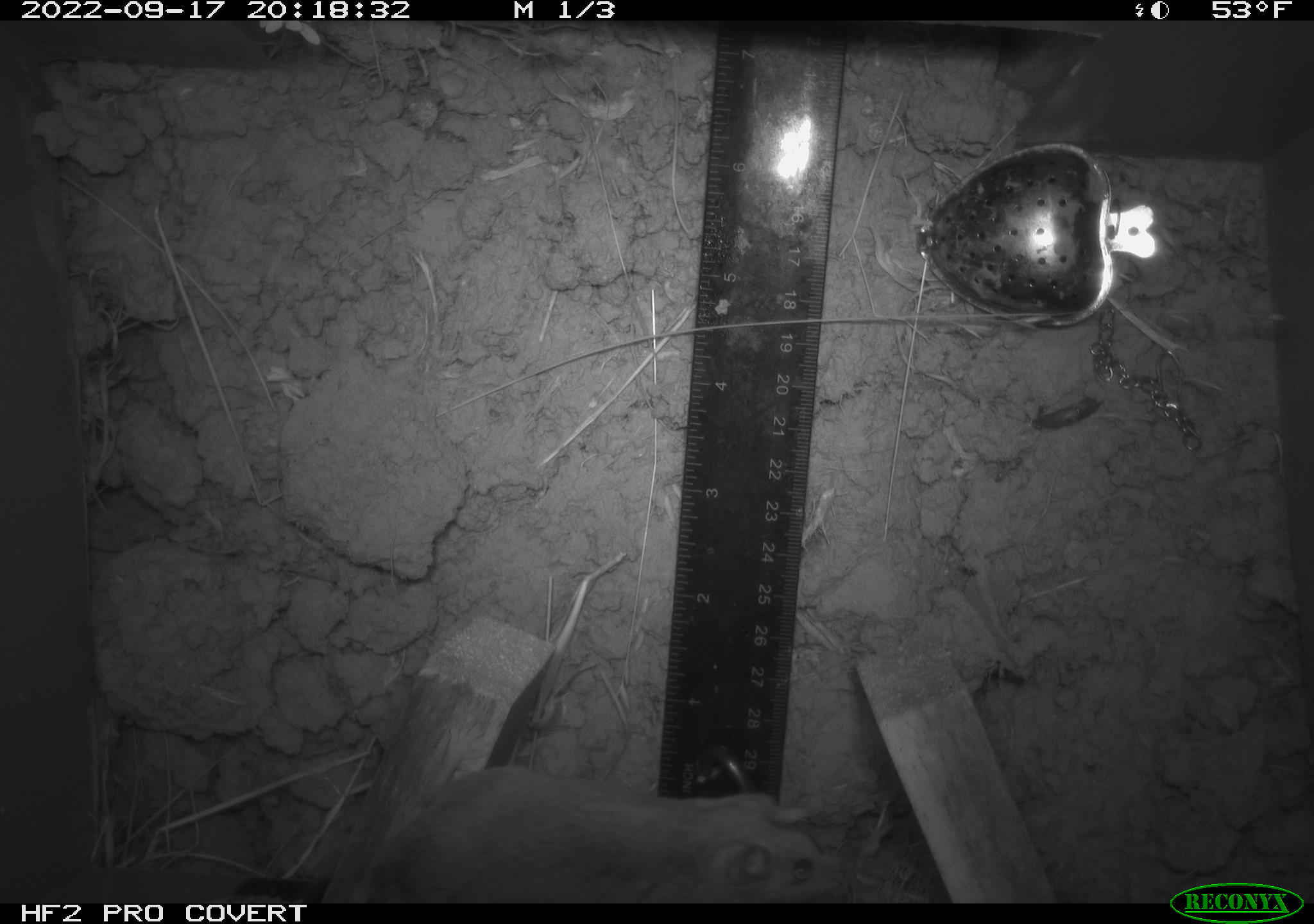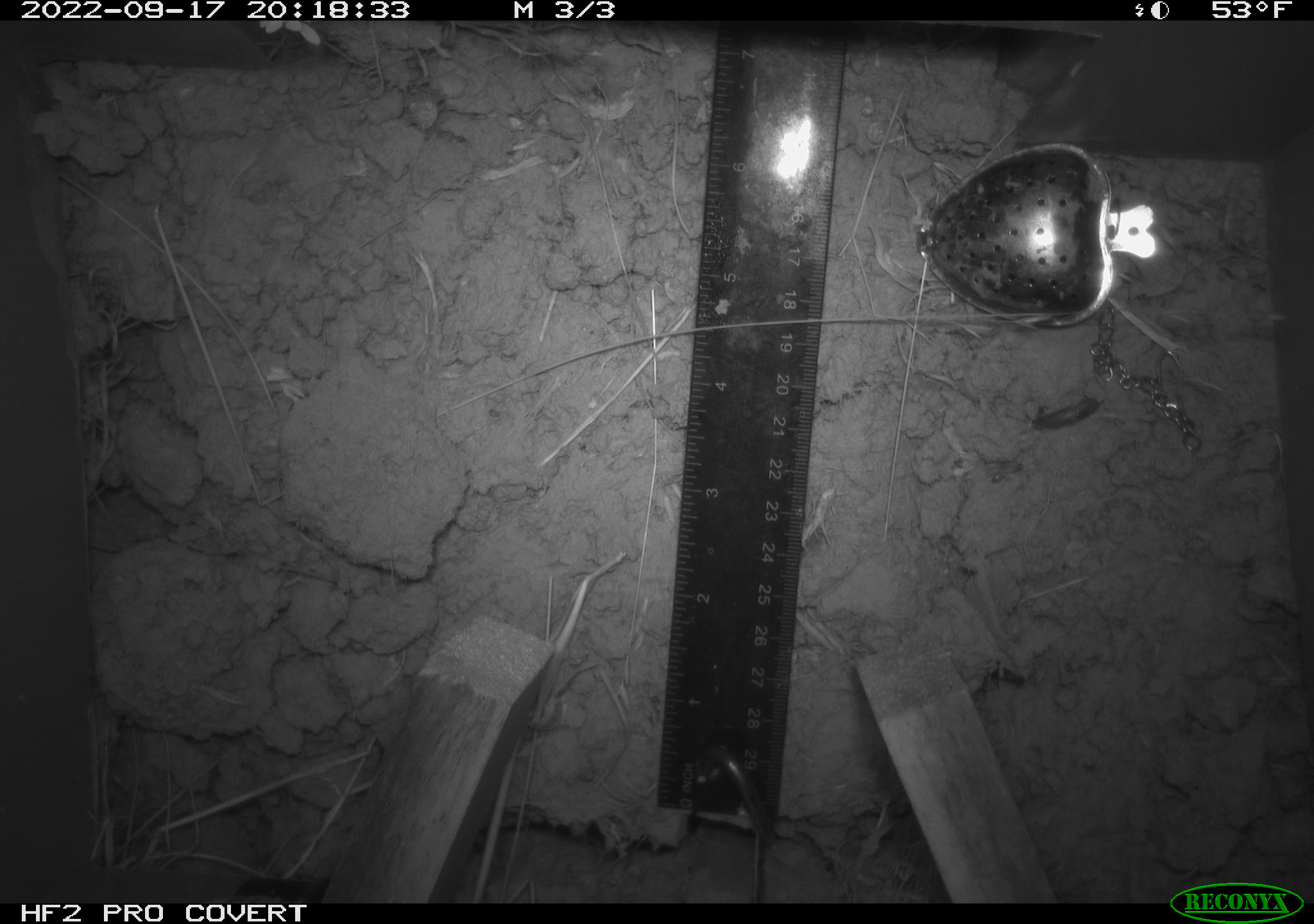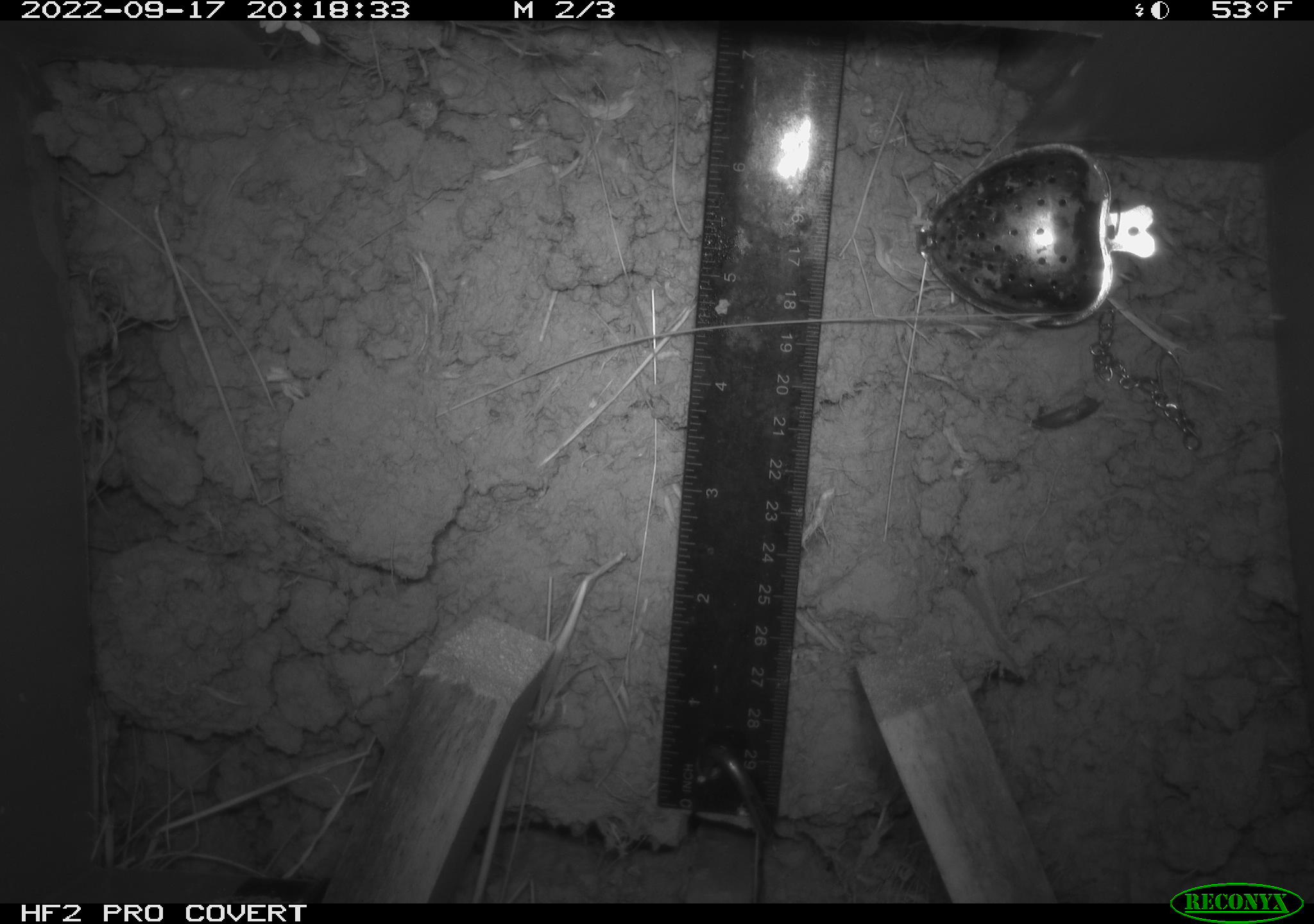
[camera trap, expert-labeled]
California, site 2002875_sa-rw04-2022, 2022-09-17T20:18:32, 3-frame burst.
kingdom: Animalia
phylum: Chordata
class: Mammalia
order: Rodentia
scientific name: Rodentia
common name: mouse species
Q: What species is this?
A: Mouse species (Rodentia).